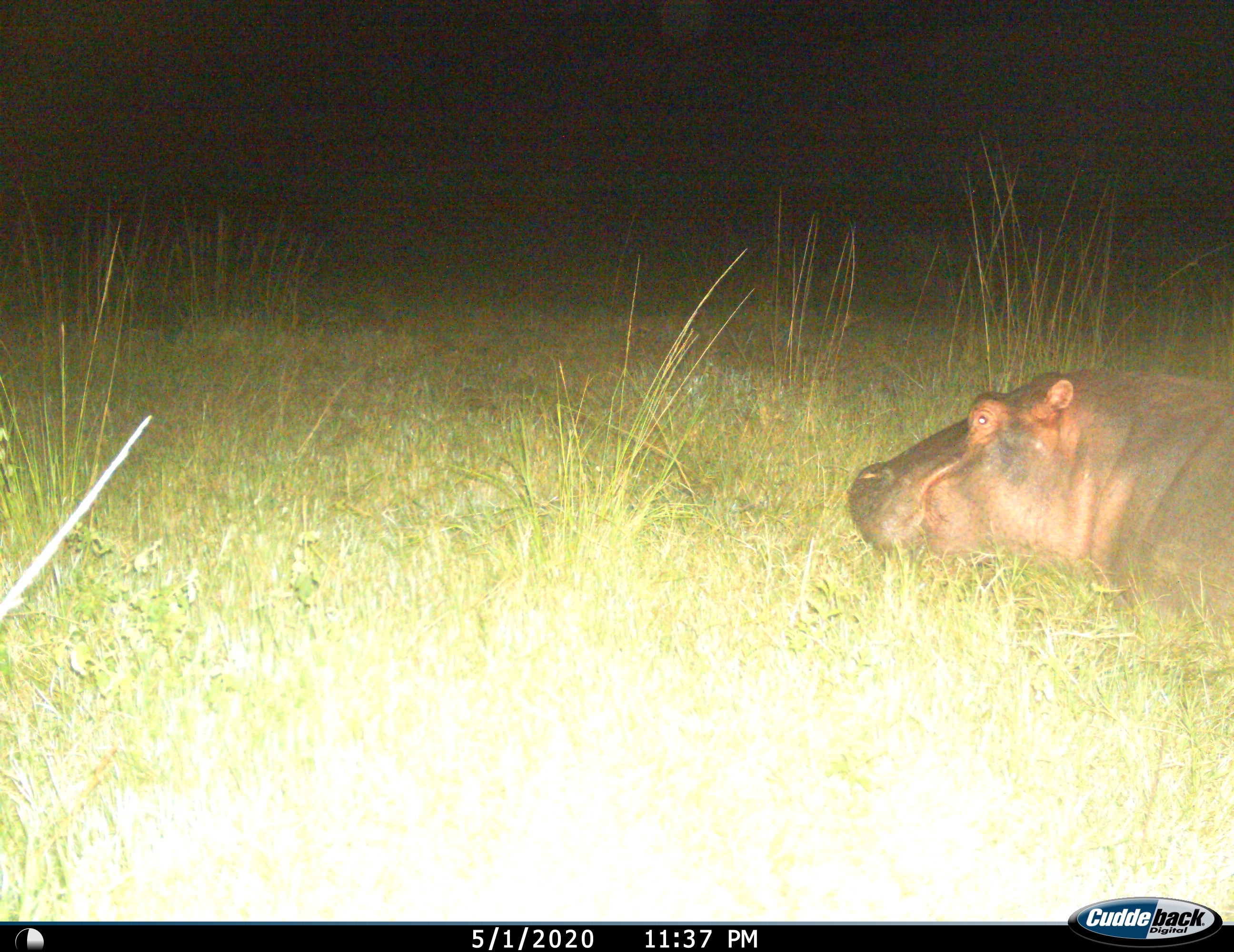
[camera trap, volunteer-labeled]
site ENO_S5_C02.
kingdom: Animalia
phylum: Chordata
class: Mammalia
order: Artiodactyla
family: Hippopotamidae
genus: Hippopotamus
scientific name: Hippopotamus amphibius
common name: hippopotamus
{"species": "hippopotamus (Hippopotamus amphibius)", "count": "1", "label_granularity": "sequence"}